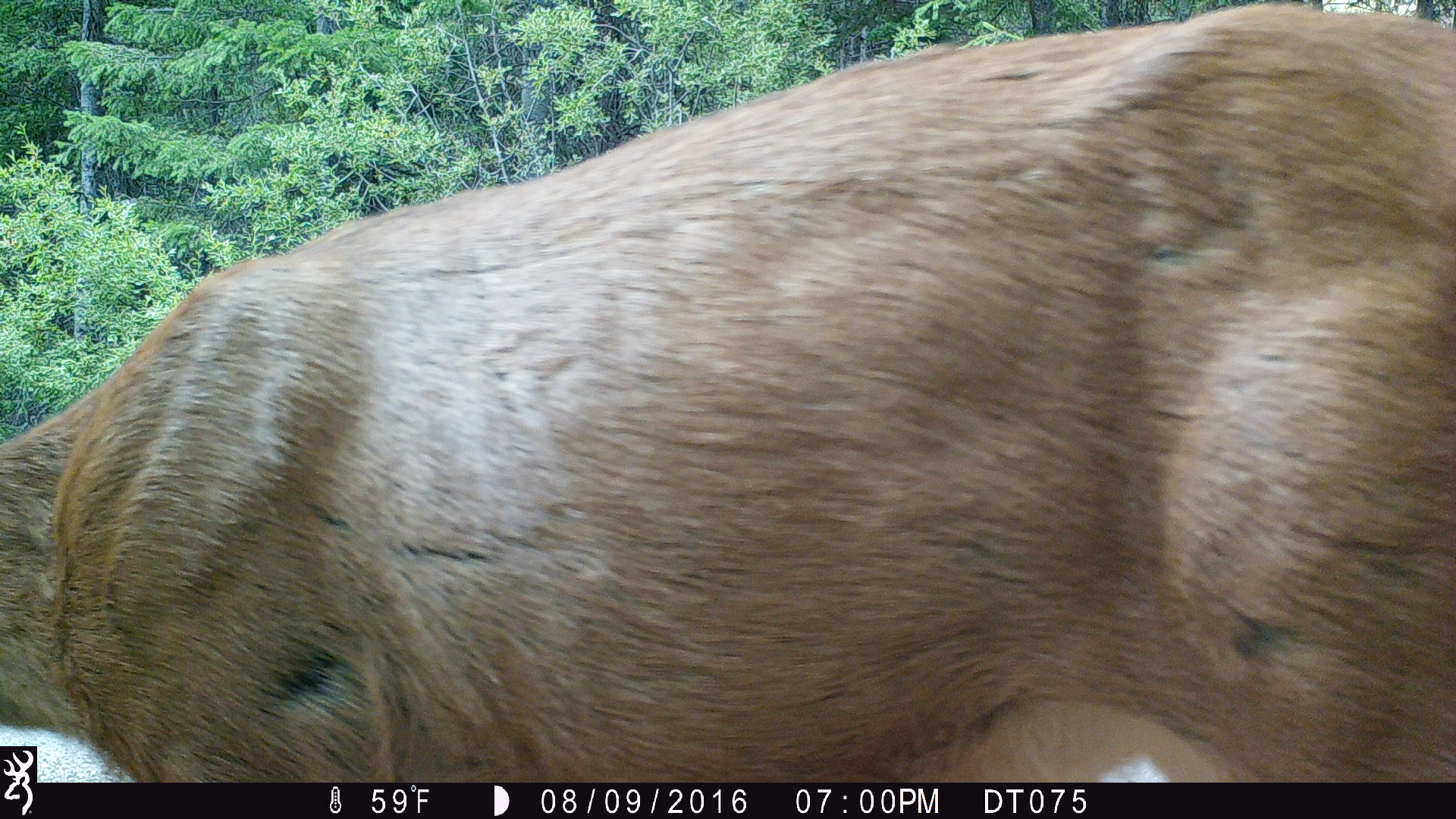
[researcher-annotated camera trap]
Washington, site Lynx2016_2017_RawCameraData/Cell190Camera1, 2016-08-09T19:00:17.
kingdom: Animalia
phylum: Chordata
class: Mammalia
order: Artiodactyla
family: Cervidae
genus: Odocoileus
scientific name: Odocoileus hemionus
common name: mule deer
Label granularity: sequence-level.